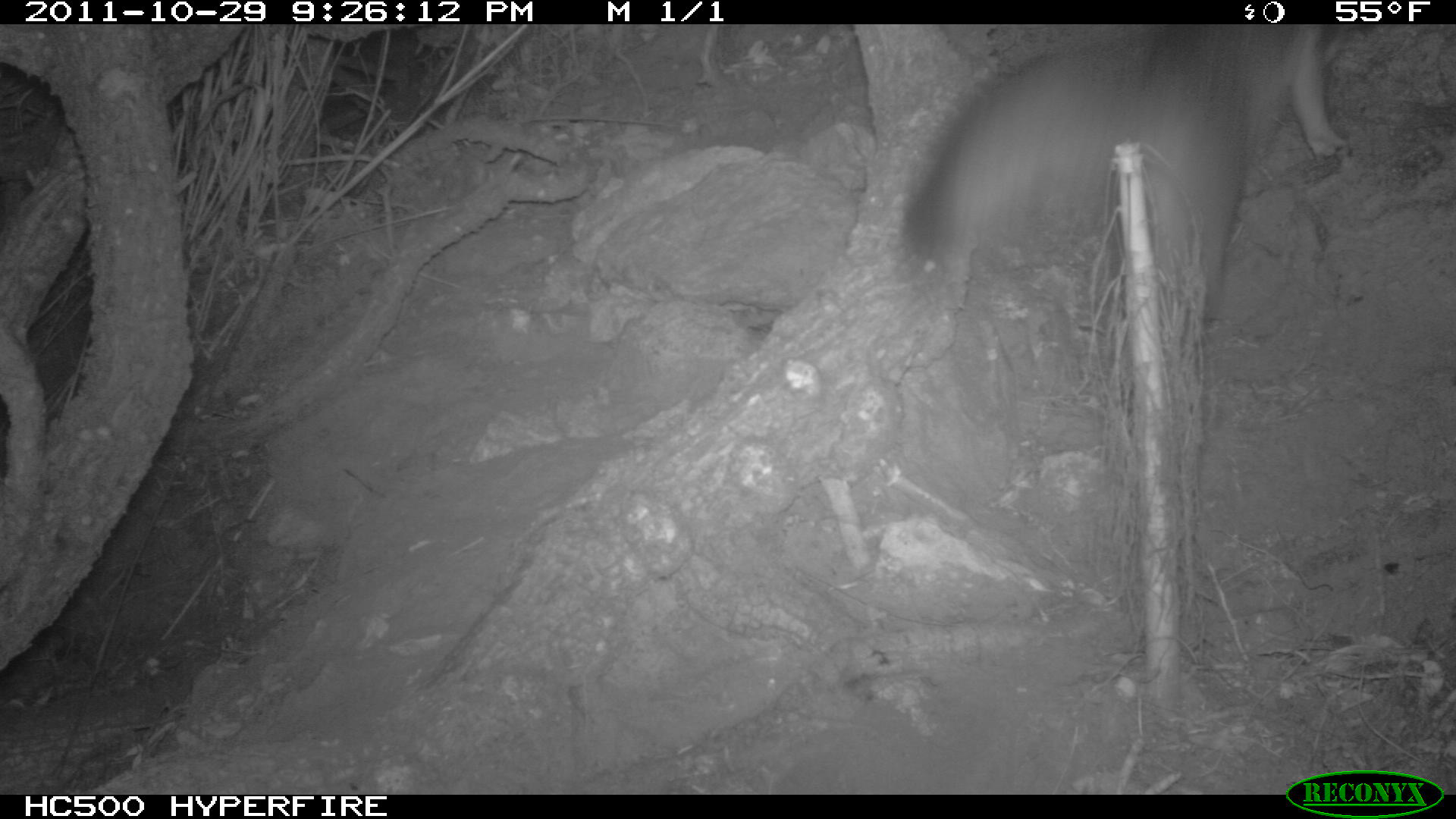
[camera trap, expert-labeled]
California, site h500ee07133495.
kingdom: Animalia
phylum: Chordata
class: Mammalia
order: Carnivora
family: Canidae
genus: Urocyon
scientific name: Urocyon littoralis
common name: island fox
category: fox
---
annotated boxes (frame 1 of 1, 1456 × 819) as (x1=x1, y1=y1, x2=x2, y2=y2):
fox: (x1=899, y1=23, x2=1351, y2=279)